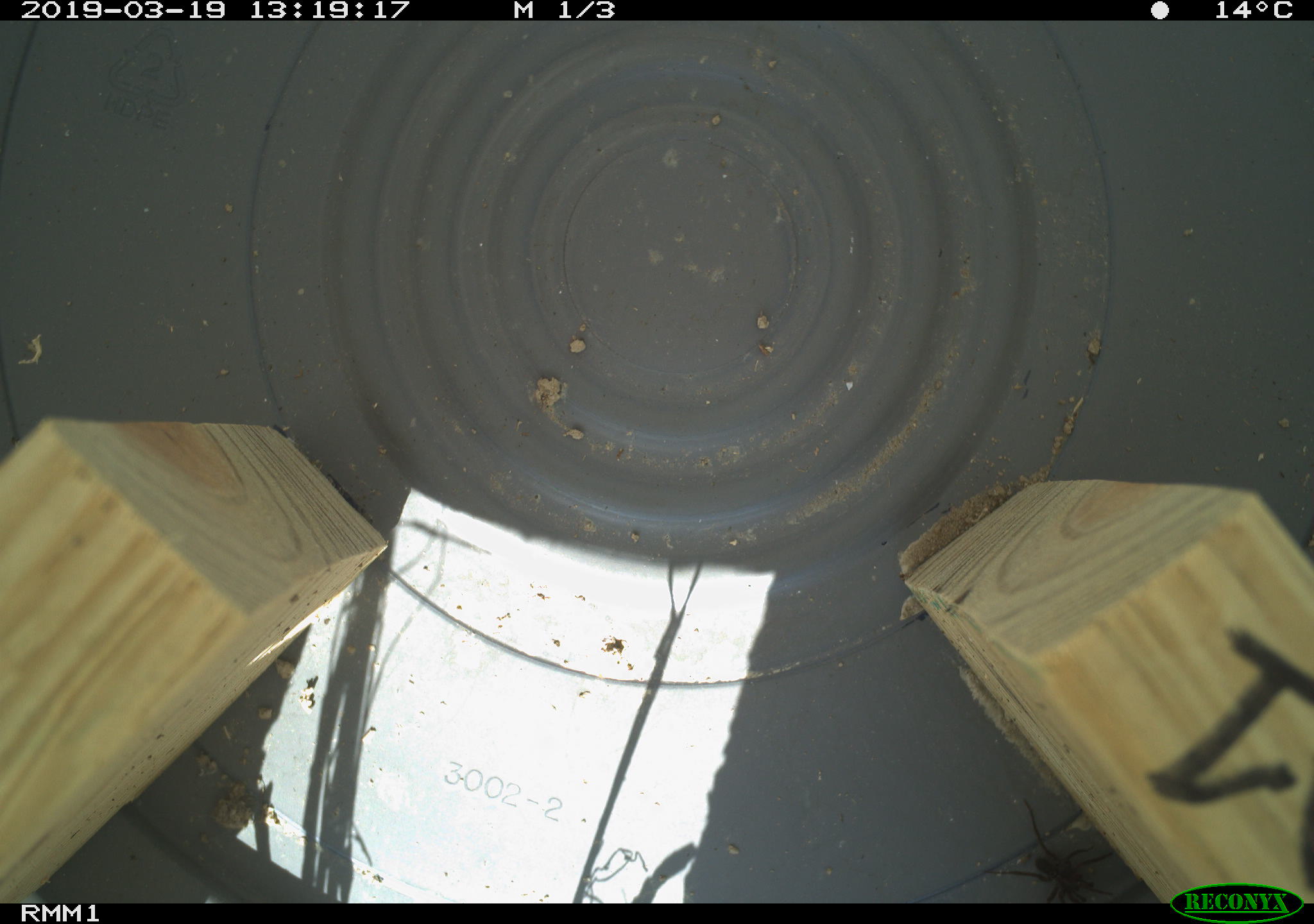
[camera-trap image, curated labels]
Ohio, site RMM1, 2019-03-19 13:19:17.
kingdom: Animalia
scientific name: Animalia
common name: animal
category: invertebrate